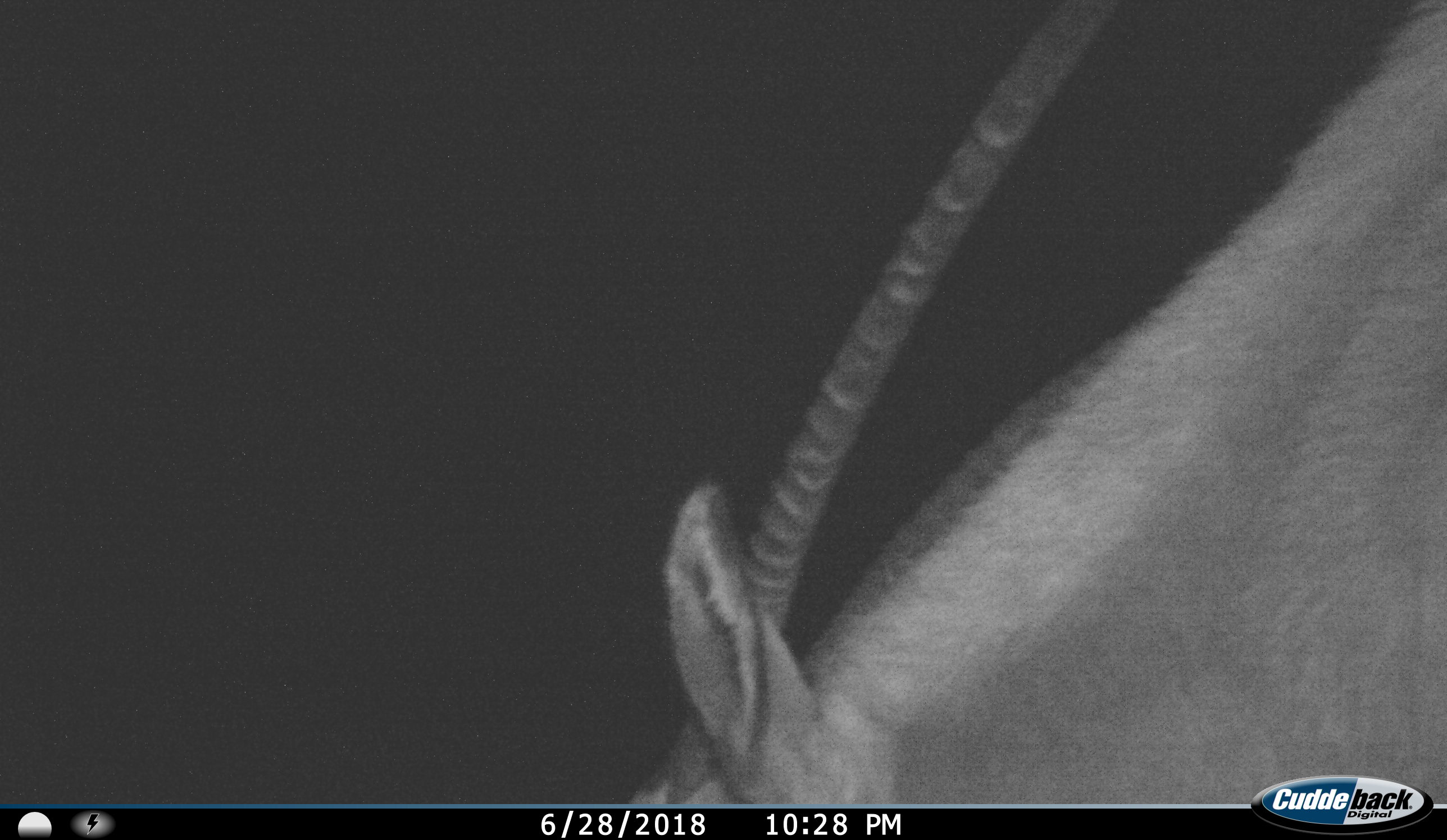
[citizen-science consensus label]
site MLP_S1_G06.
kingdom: Animalia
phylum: Chordata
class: Mammalia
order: Artiodactyla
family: Bovidae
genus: Oryx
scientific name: Oryx gazella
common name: gemsbok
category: oryx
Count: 1.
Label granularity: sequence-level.